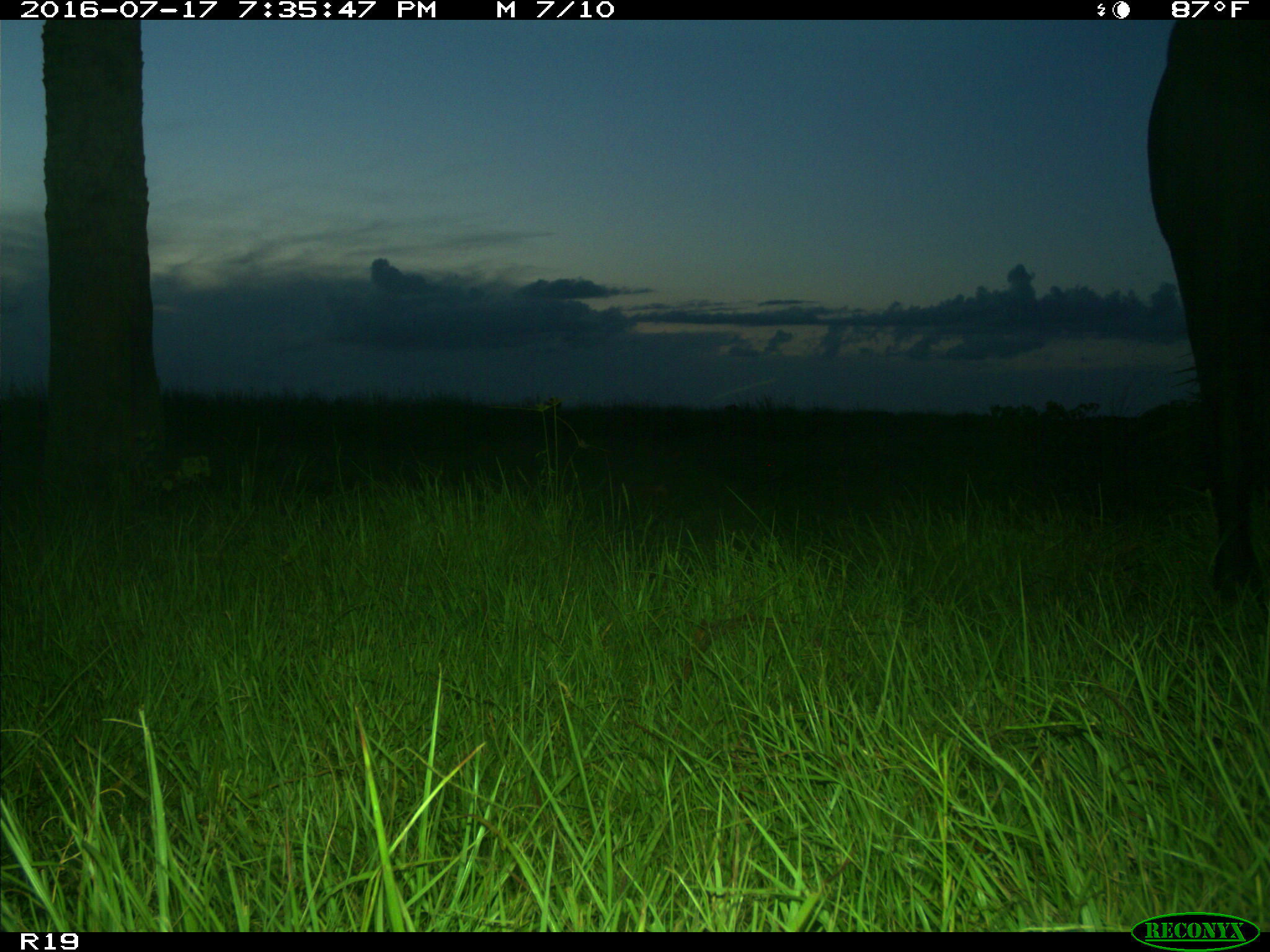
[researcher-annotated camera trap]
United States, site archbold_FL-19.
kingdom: Animalia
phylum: Chordata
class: Mammalia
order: Artiodactyla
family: Bovidae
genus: Bos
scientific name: Bos taurus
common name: domestic cow